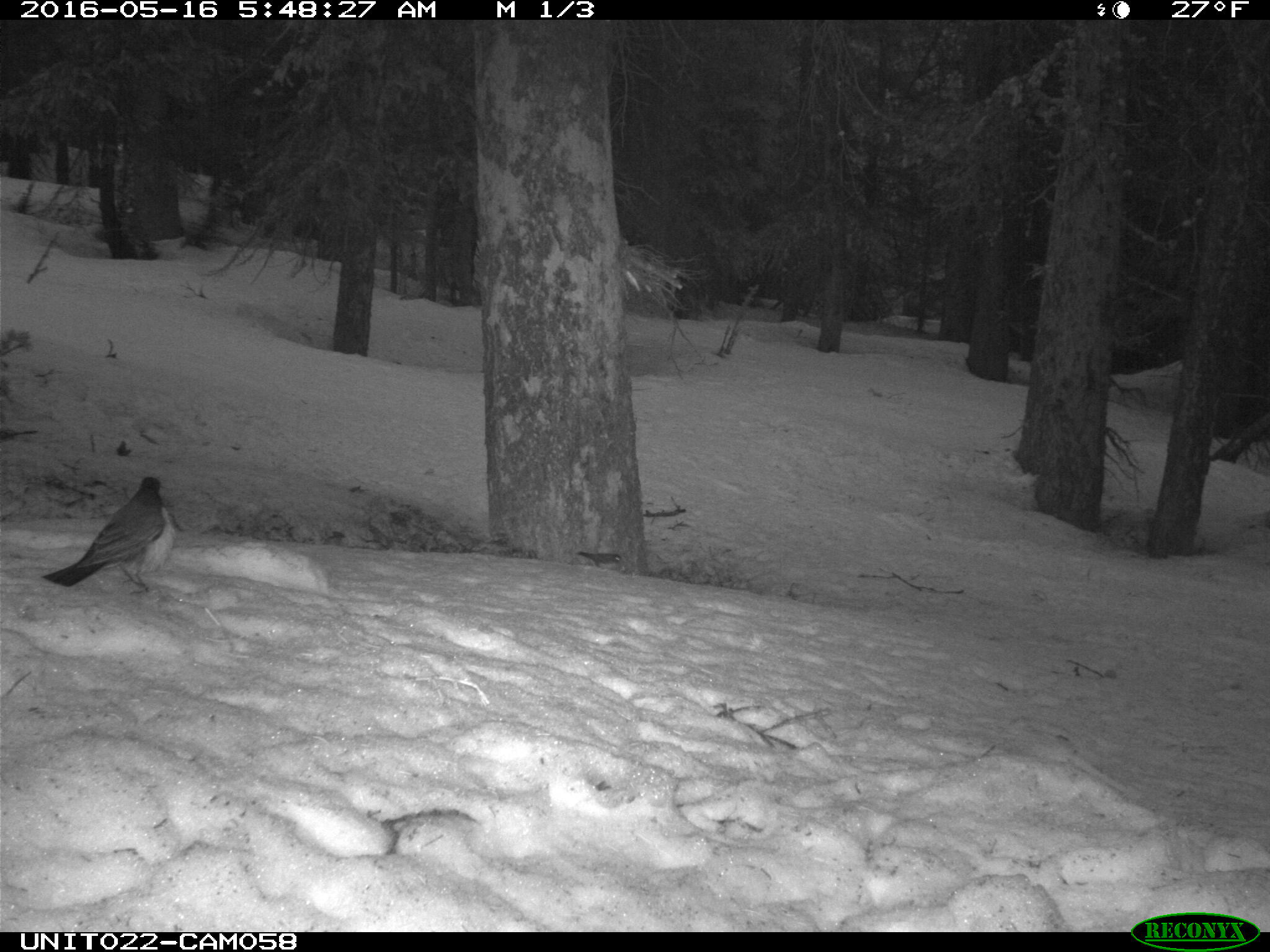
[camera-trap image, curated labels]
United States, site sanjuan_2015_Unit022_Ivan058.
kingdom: Animalia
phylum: Chordata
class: Aves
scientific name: Aves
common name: birds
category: unidentified bird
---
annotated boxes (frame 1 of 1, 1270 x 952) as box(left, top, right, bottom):
animal: box(42, 476, 180, 595); box(575, 550, 626, 571)